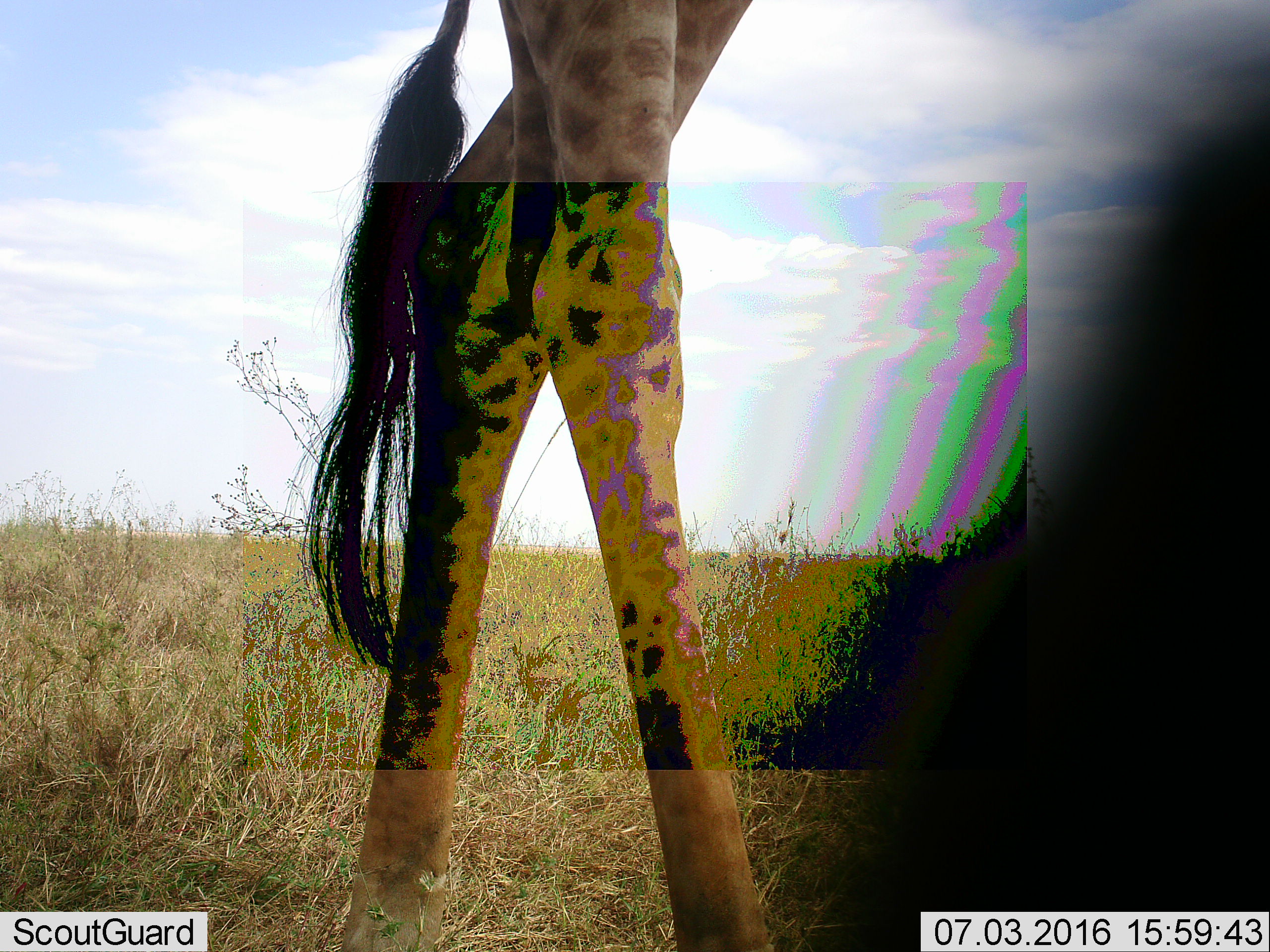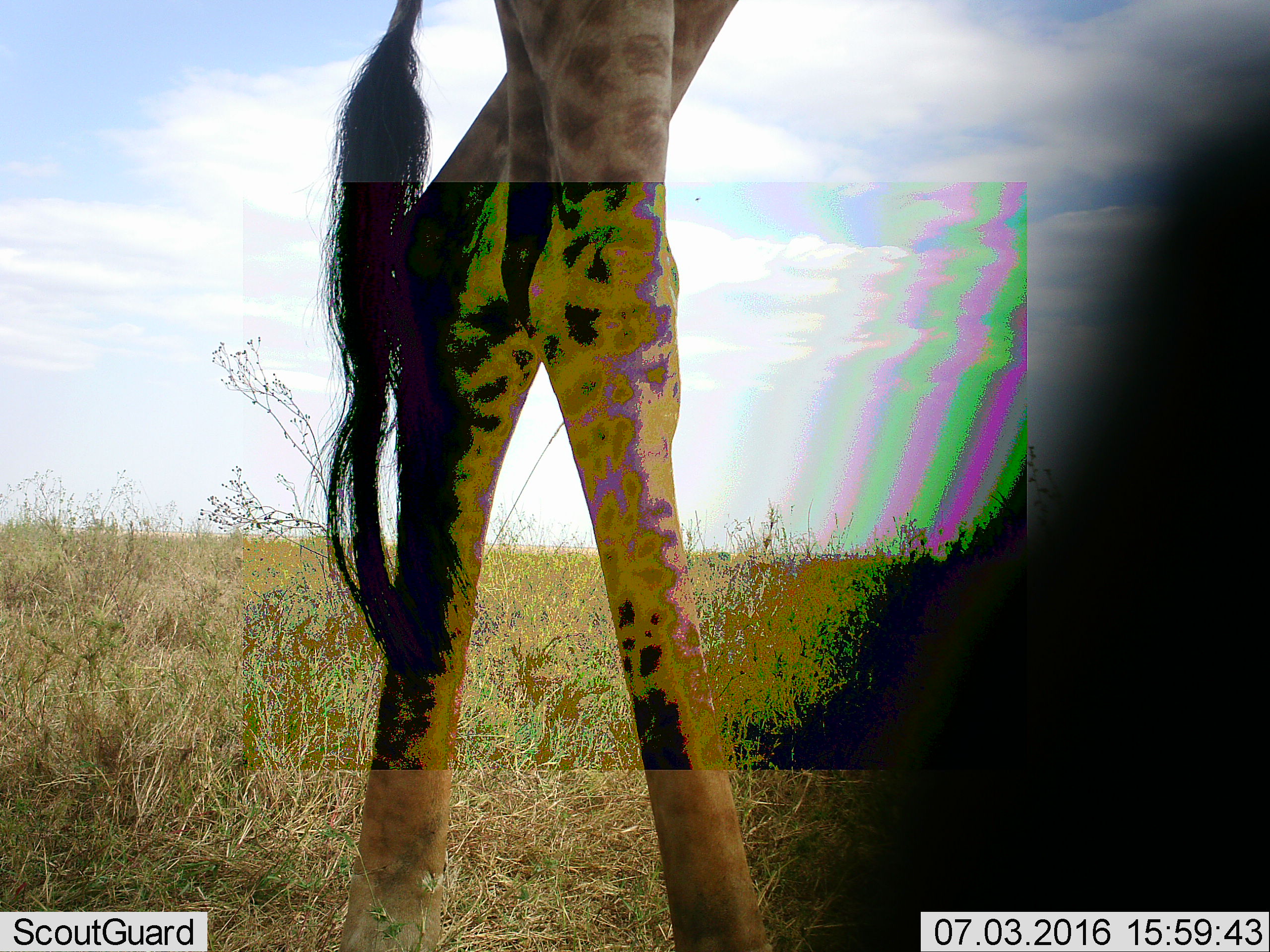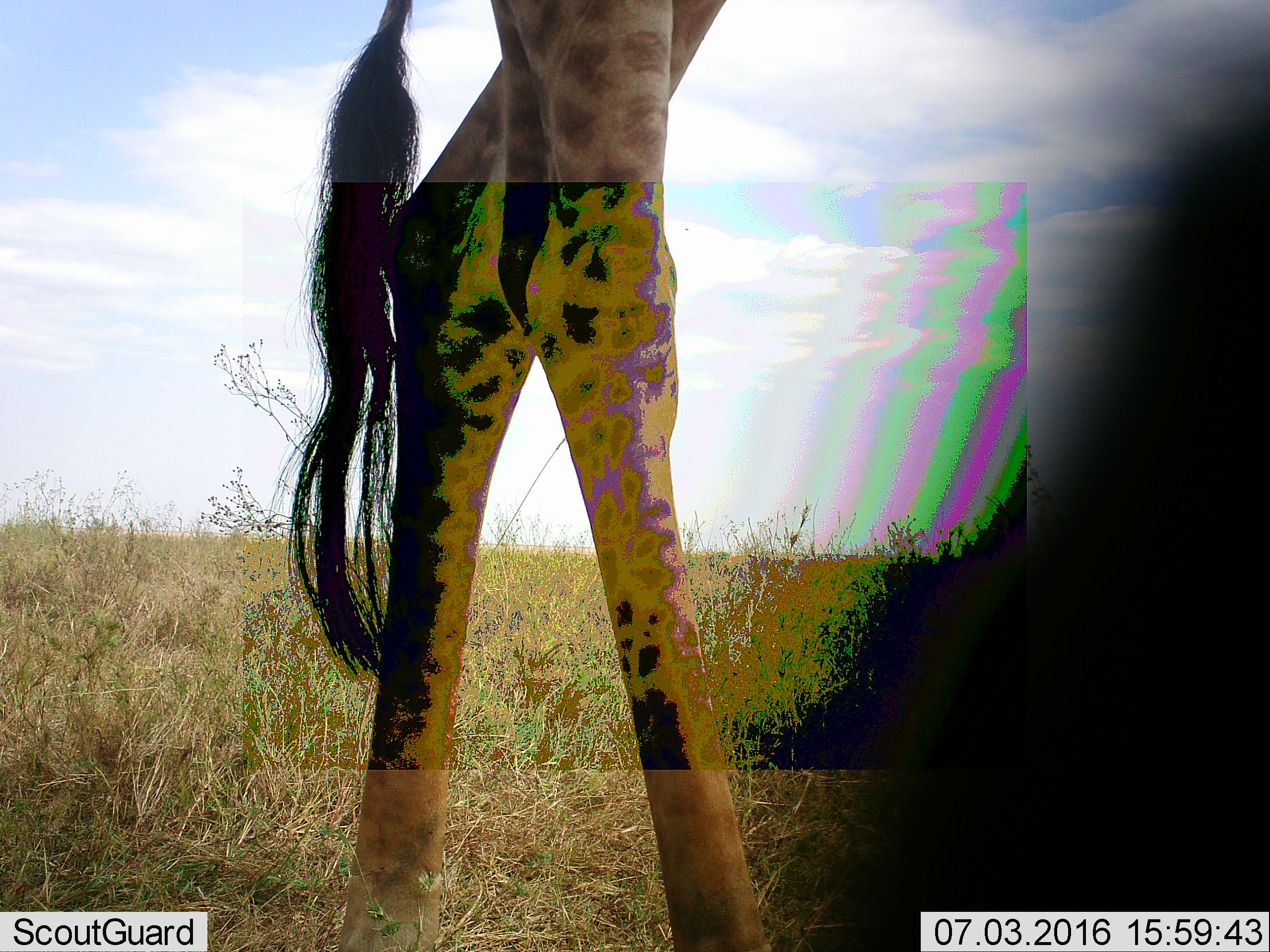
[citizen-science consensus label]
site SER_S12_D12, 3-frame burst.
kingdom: Animalia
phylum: Chordata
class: Mammalia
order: Artiodactyla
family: Giraffidae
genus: Giraffa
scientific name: Giraffa camelopardalis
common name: giraffe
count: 1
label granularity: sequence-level